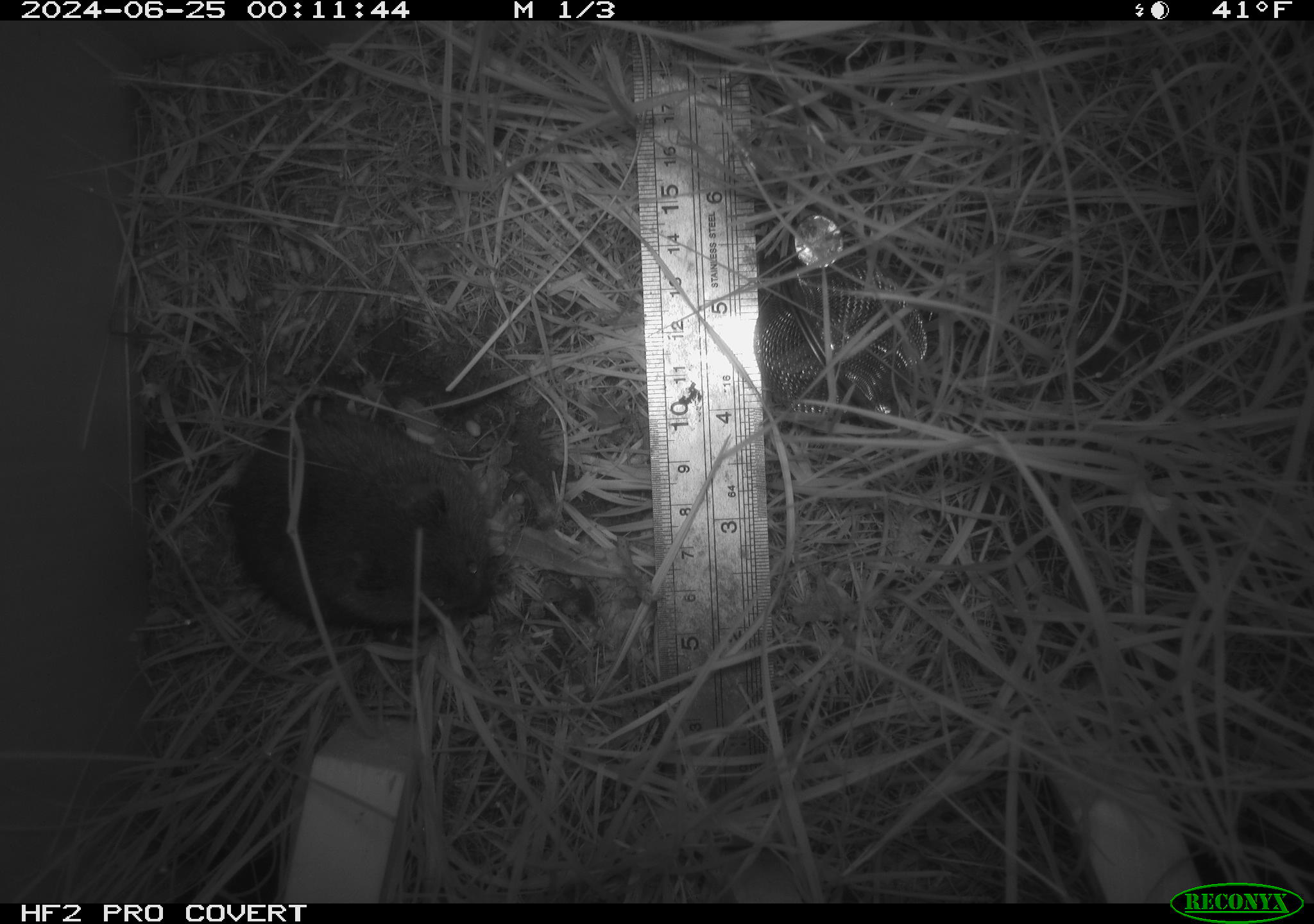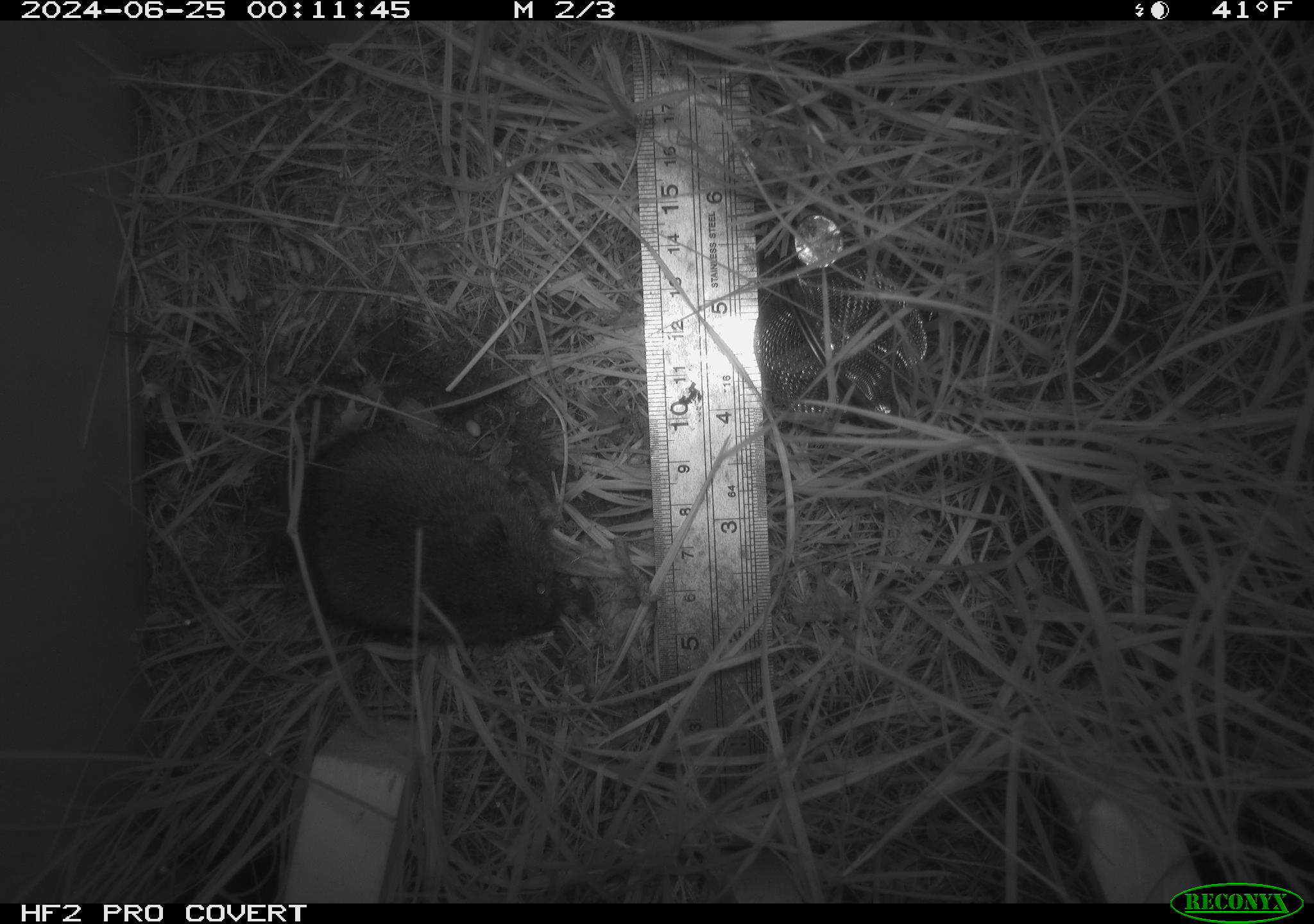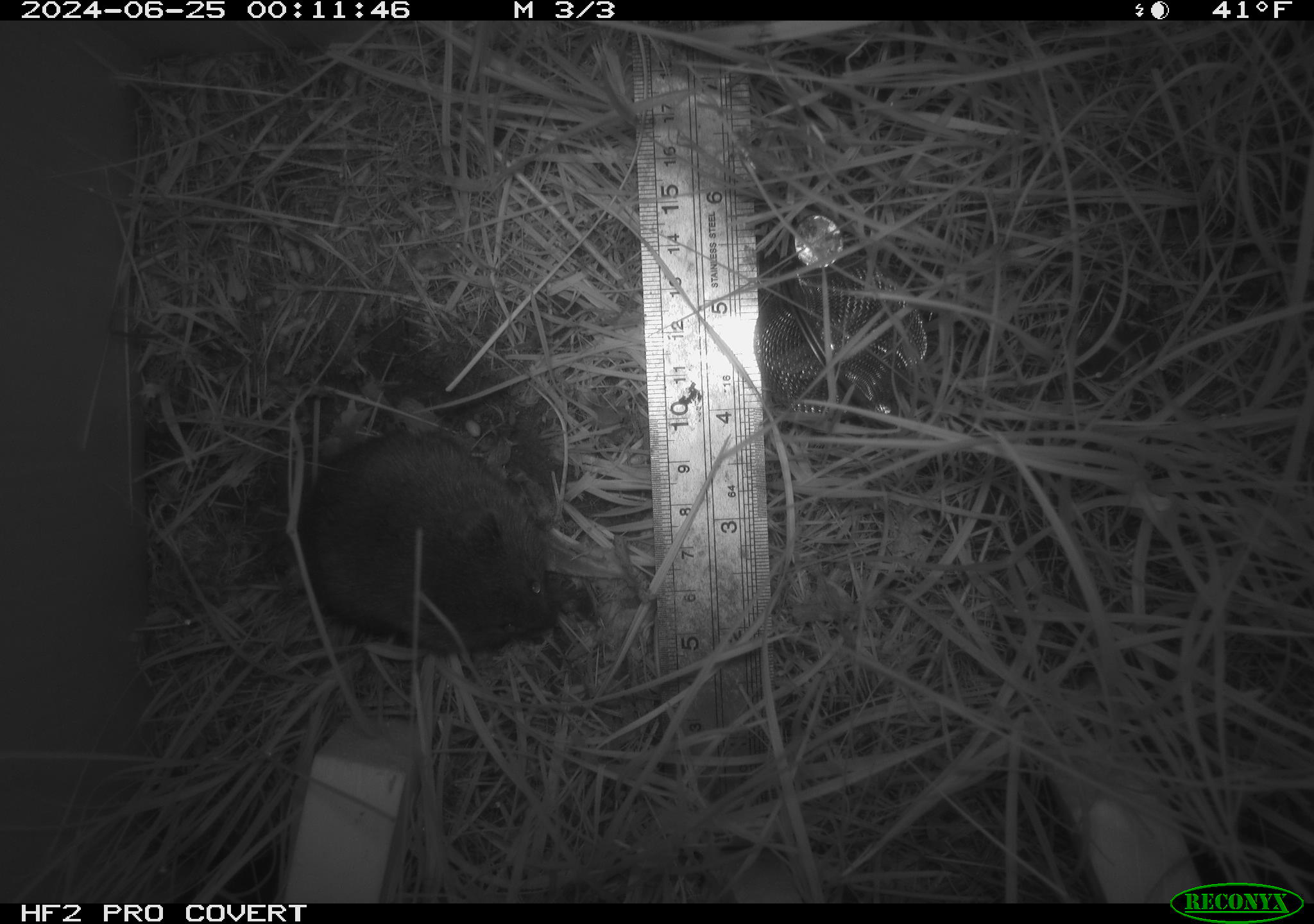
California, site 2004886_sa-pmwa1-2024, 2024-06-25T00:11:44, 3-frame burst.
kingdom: Animalia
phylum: Chordata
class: Mammalia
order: Rodentia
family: Cricetidae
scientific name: Arvicolinae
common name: voles, lemmings, and muskrats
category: arvicolinae subfamily